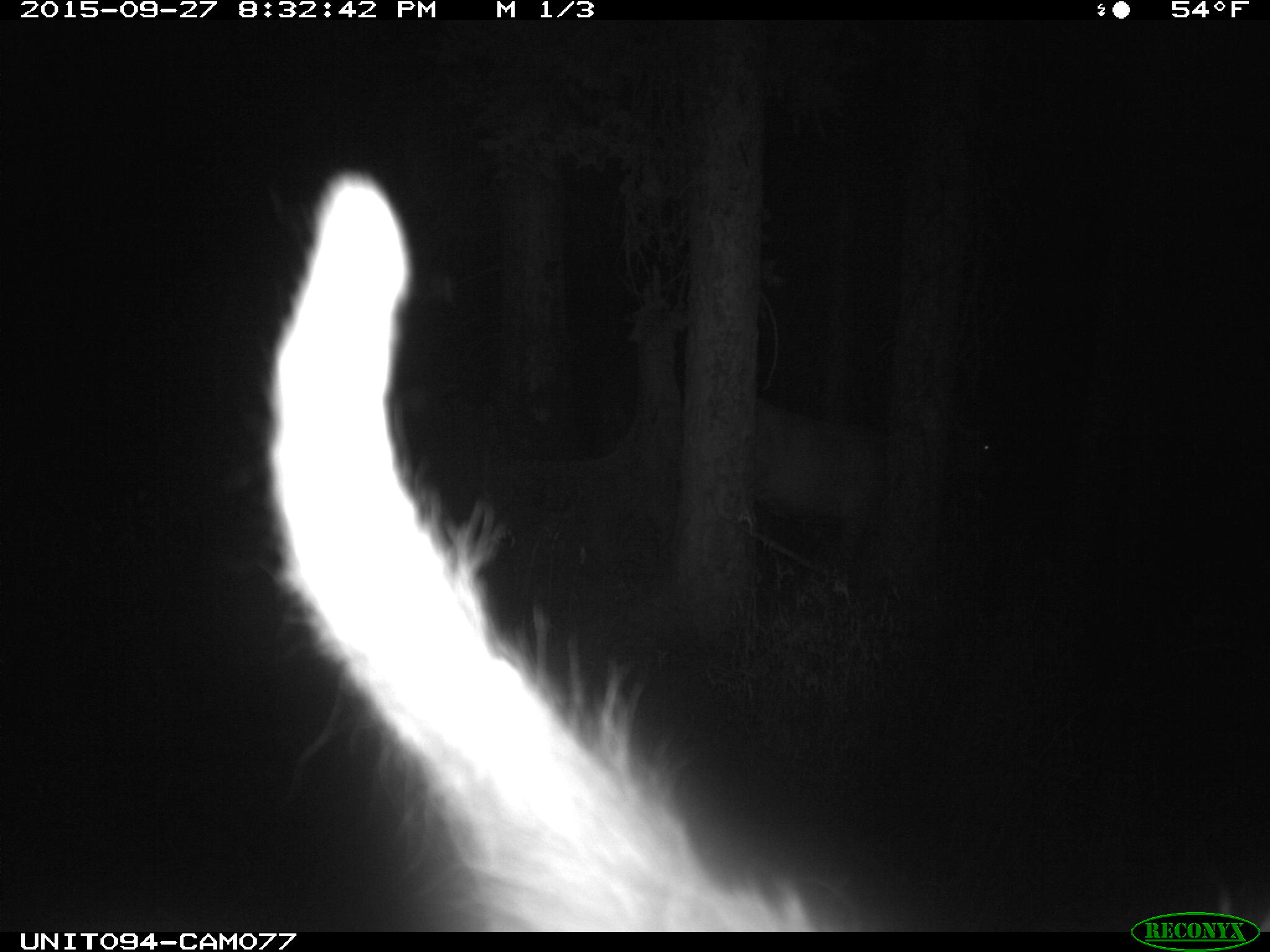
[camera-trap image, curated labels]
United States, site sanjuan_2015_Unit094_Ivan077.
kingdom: Animalia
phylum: Chordata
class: Mammalia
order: Artiodactyla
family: Cervidae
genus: Cervus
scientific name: Cervus elaphus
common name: red deer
Cervus elaphus (red deer).